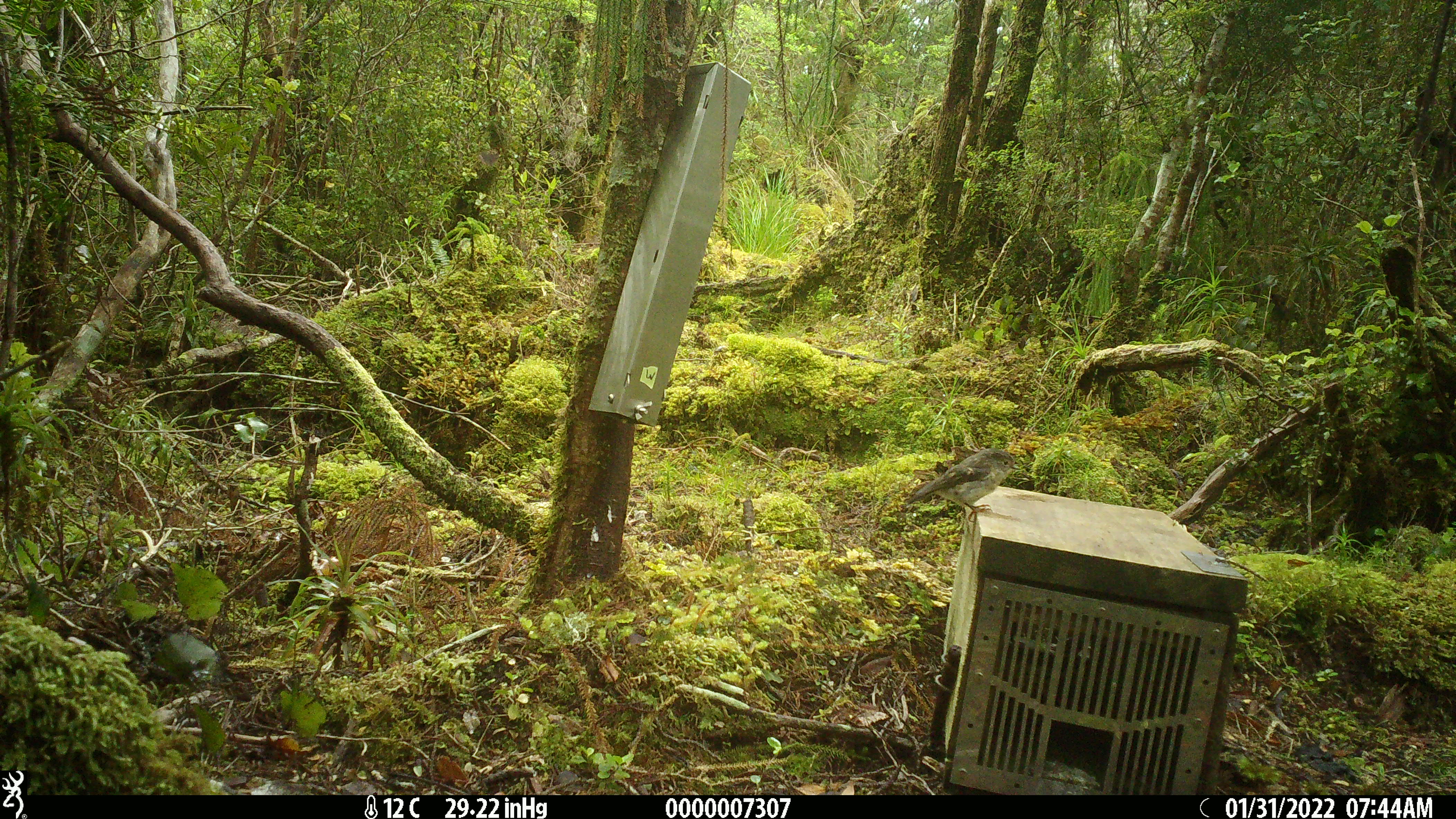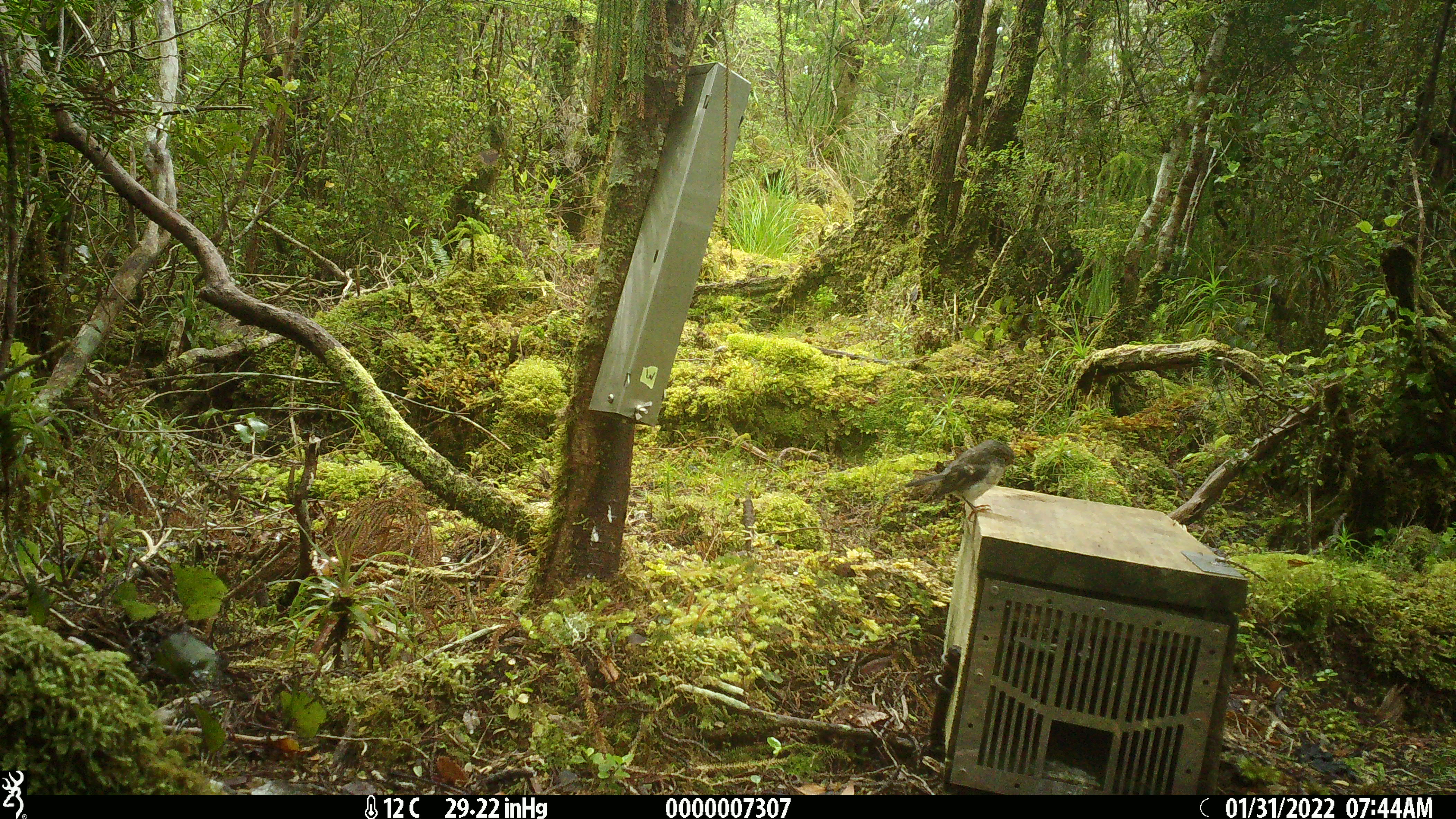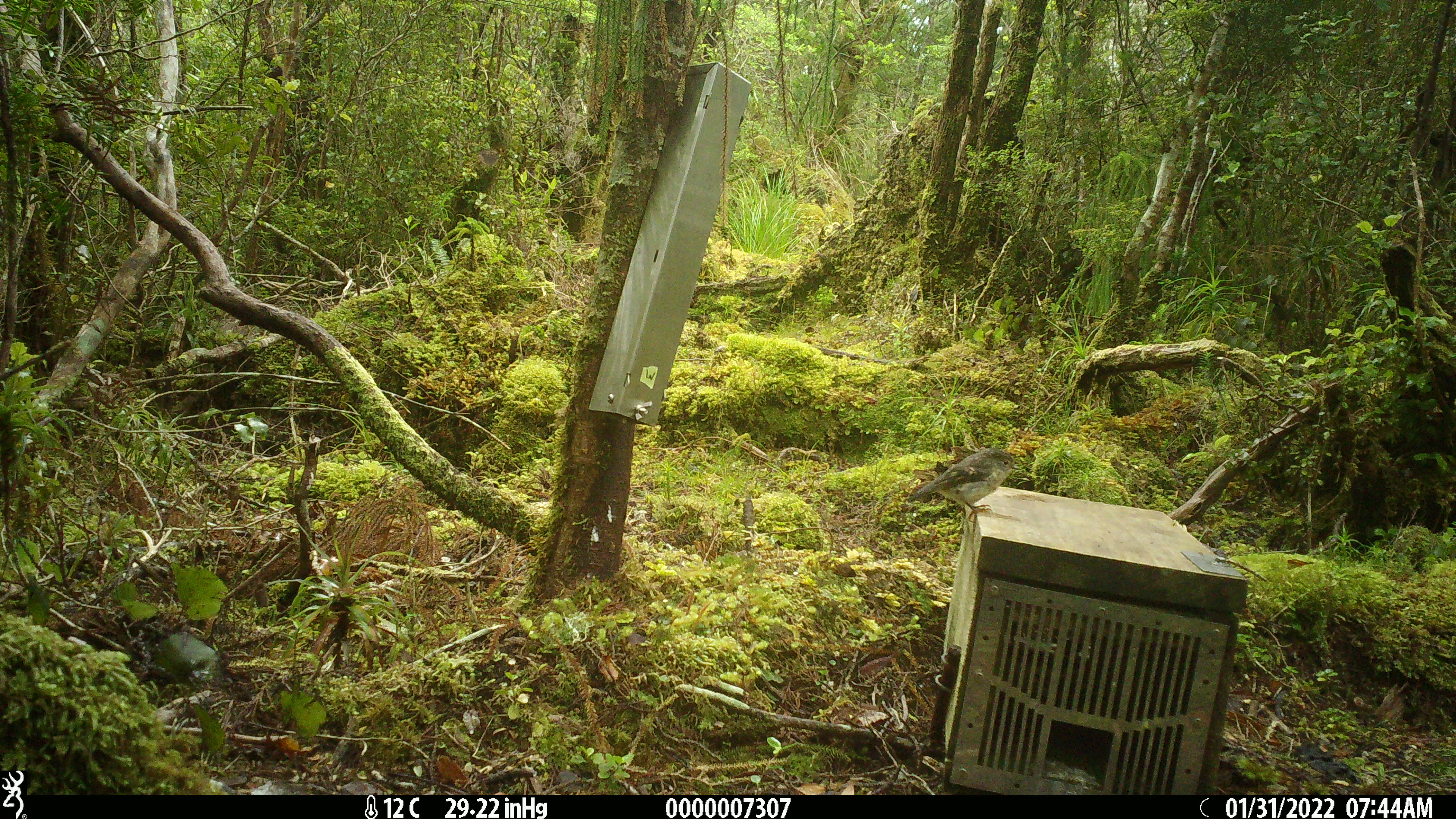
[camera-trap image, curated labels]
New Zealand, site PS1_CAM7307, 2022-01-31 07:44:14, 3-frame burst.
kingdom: Animalia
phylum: Chordata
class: Aves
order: Passeriformes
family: Petroicidae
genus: Petroica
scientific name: Petroica macrocephala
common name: tomtit